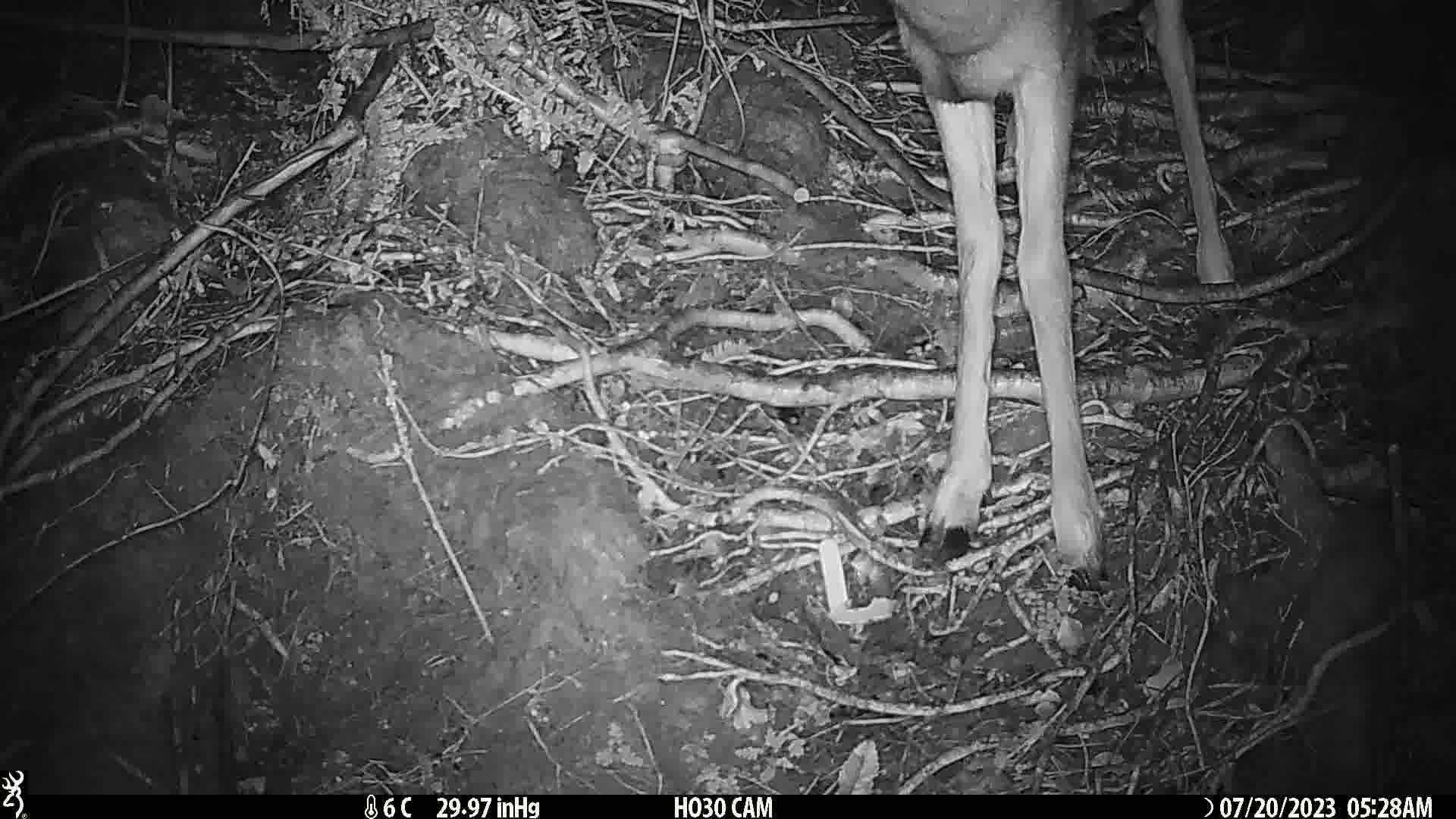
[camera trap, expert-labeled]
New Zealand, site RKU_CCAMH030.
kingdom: Animalia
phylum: Chordata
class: Mammalia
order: Artiodactyla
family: Cervidae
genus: Odocoileus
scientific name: Odocoileus virginianus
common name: white-tailed deer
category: white tailed deer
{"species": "white tailed deer (white-tailed deer) (Odocoileus virginianus)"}